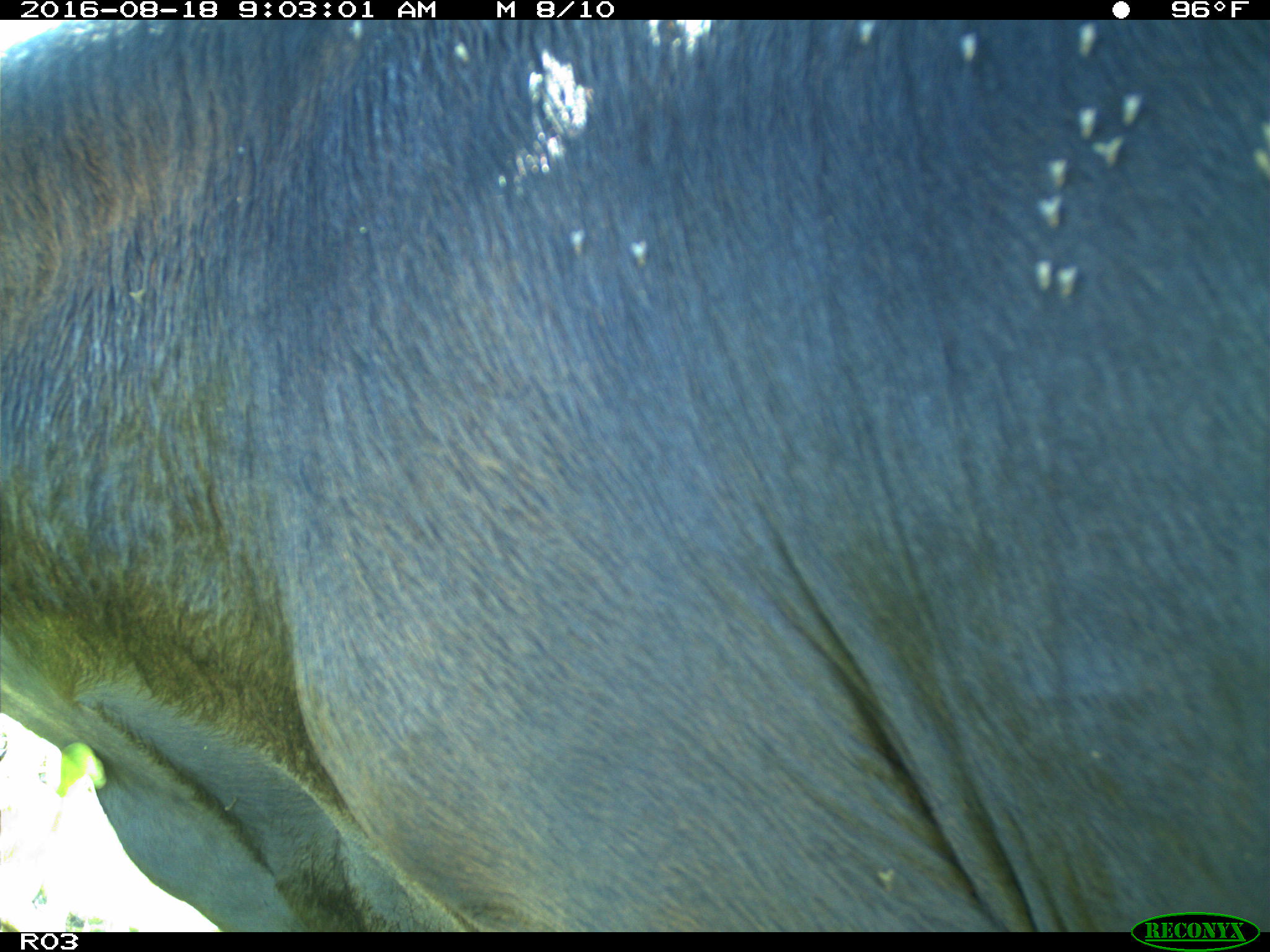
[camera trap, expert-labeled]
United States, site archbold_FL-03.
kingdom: Animalia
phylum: Chordata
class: Mammalia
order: Artiodactyla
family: Bovidae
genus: Bos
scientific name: Bos taurus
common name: domestic cow